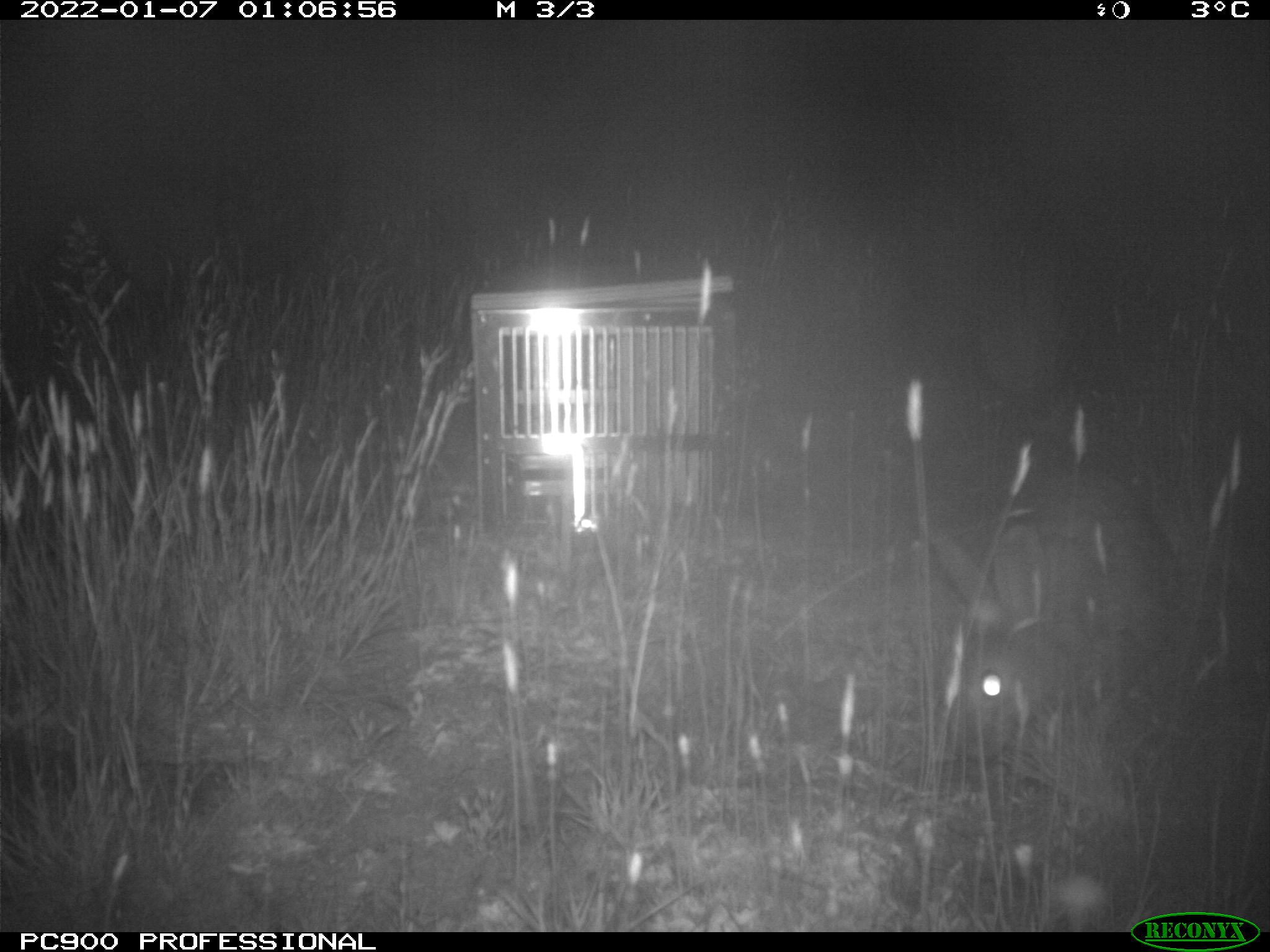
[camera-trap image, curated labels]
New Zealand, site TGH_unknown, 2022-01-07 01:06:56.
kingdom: Animalia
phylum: Chordata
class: Mammalia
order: Lagomorpha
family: Leporidae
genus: Oryctolagus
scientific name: Oryctolagus cuniculus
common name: european rabbit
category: rabbit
Rabbit (european rabbit) (Oryctolagus cuniculus).